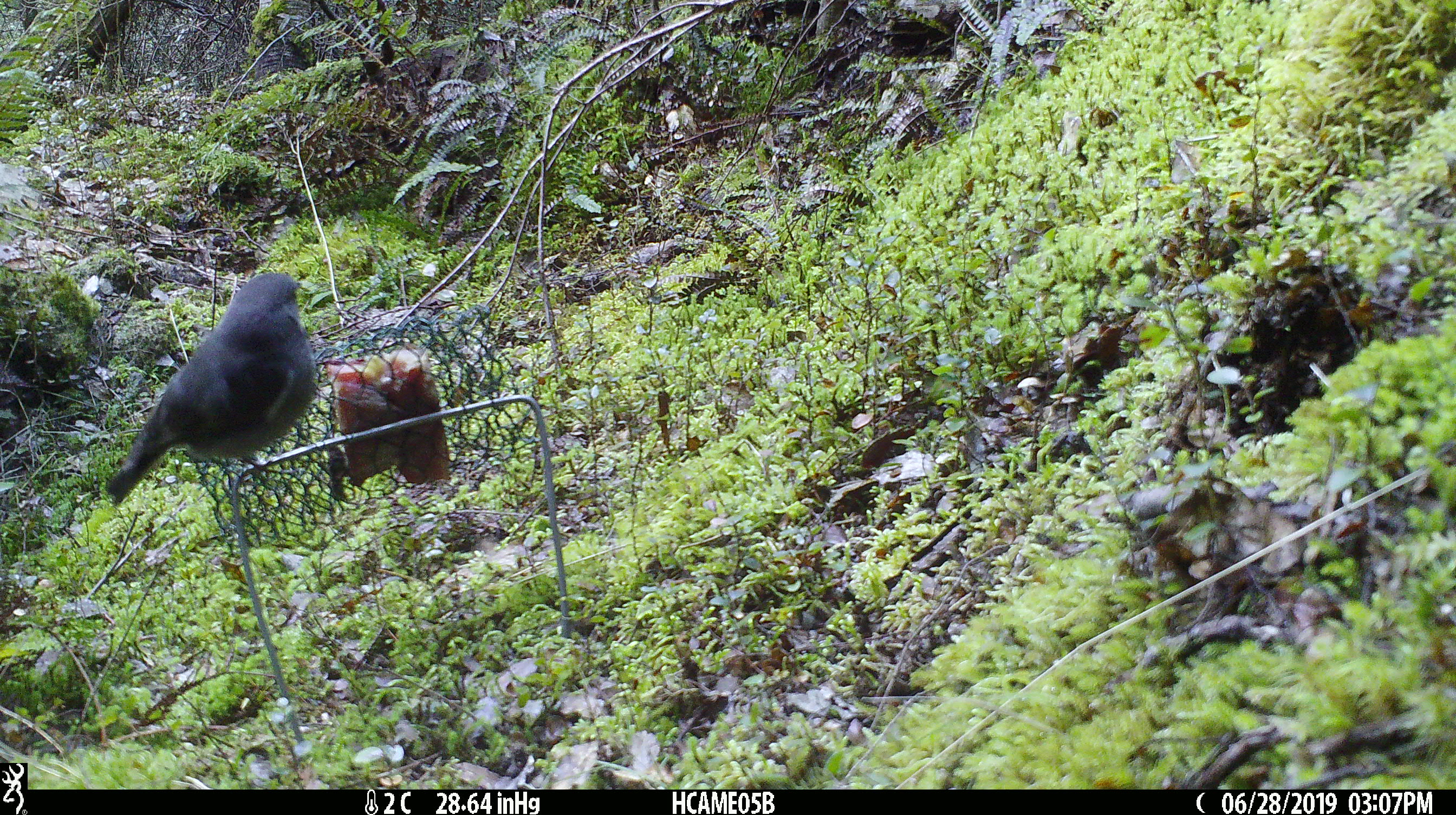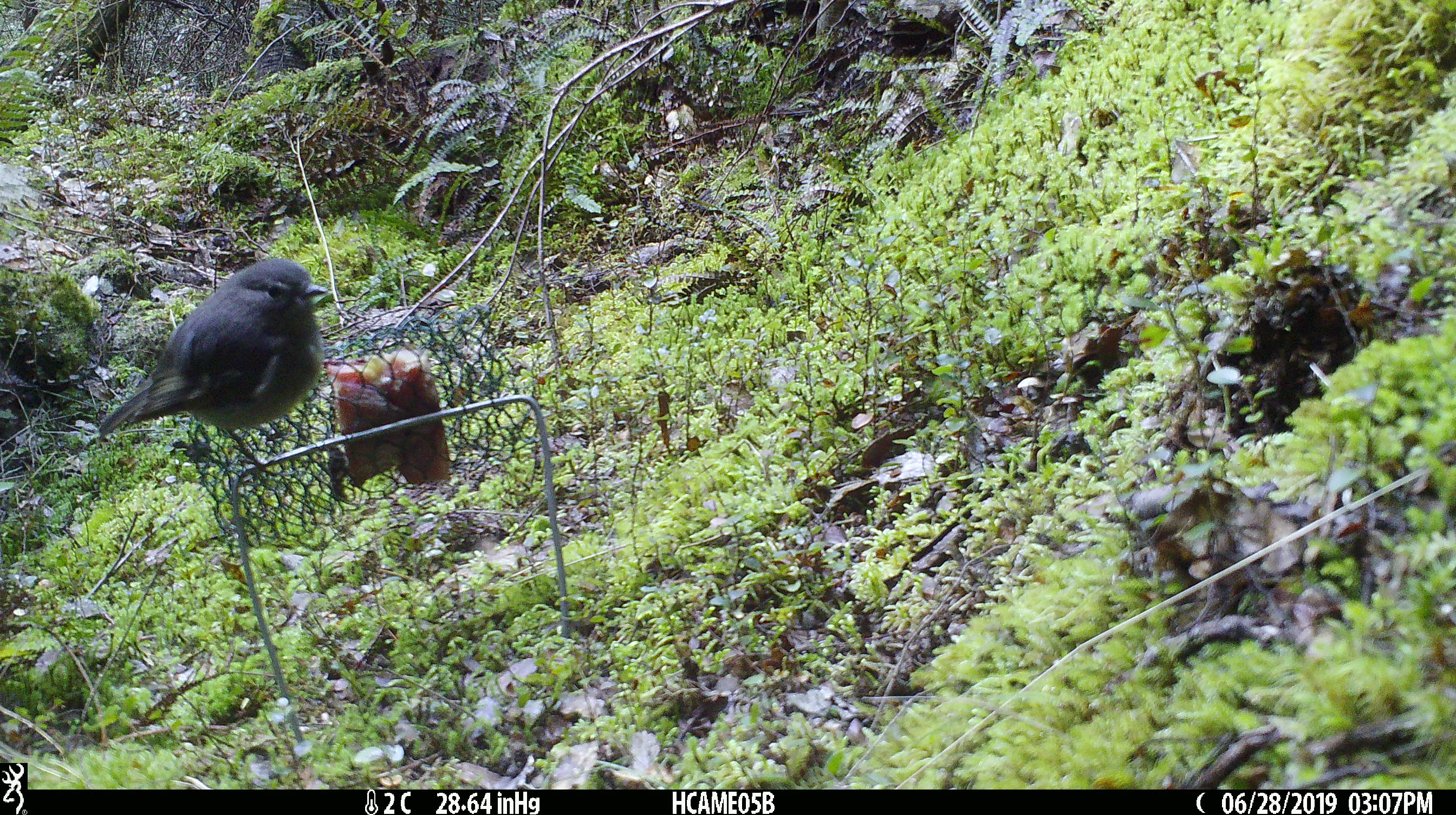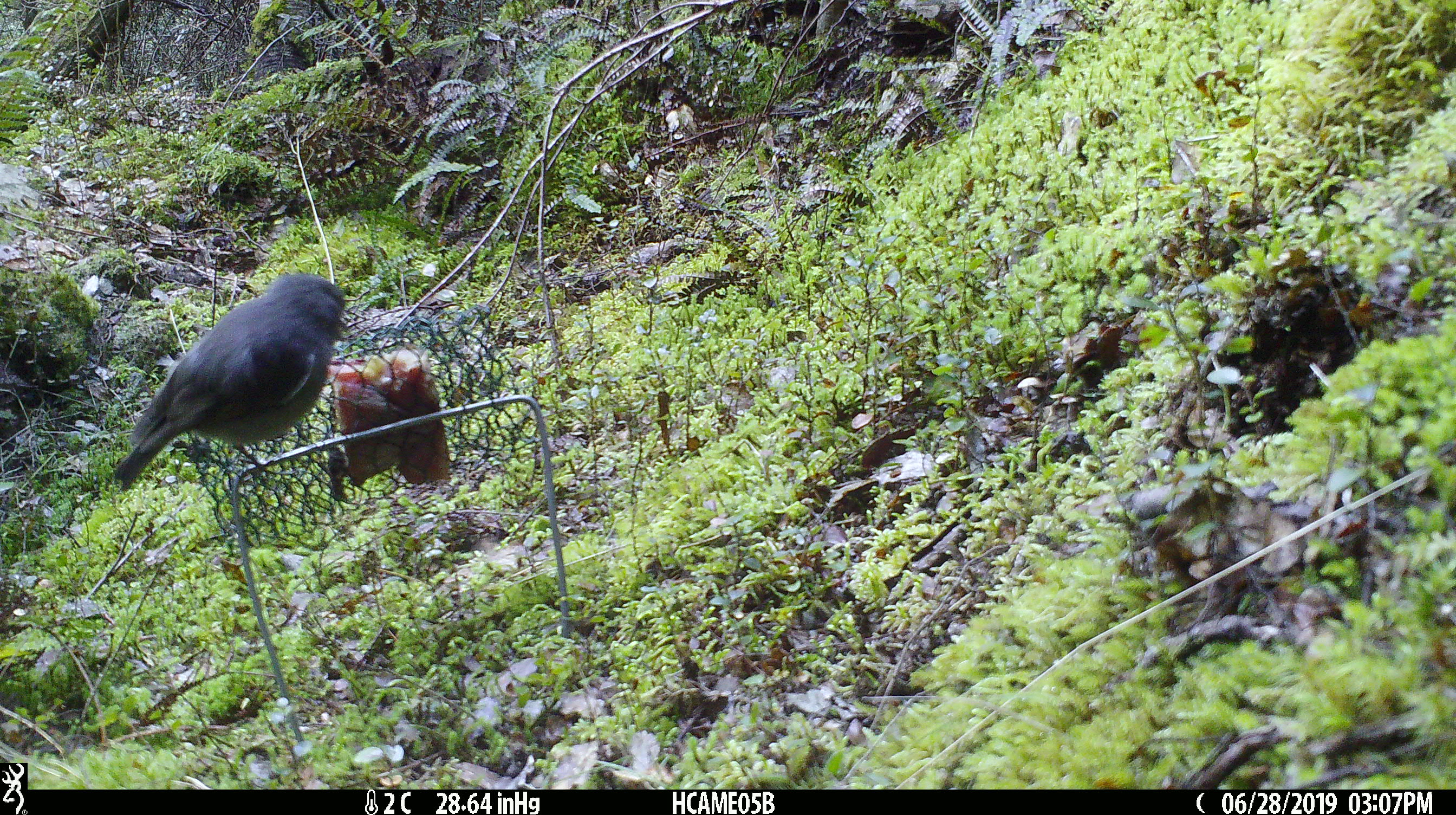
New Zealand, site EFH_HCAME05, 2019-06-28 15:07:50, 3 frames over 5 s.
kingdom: Animalia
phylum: Chordata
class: Aves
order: Passeriformes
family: Petroicidae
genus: Petroica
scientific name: Petroica australis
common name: new zealand robin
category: robin